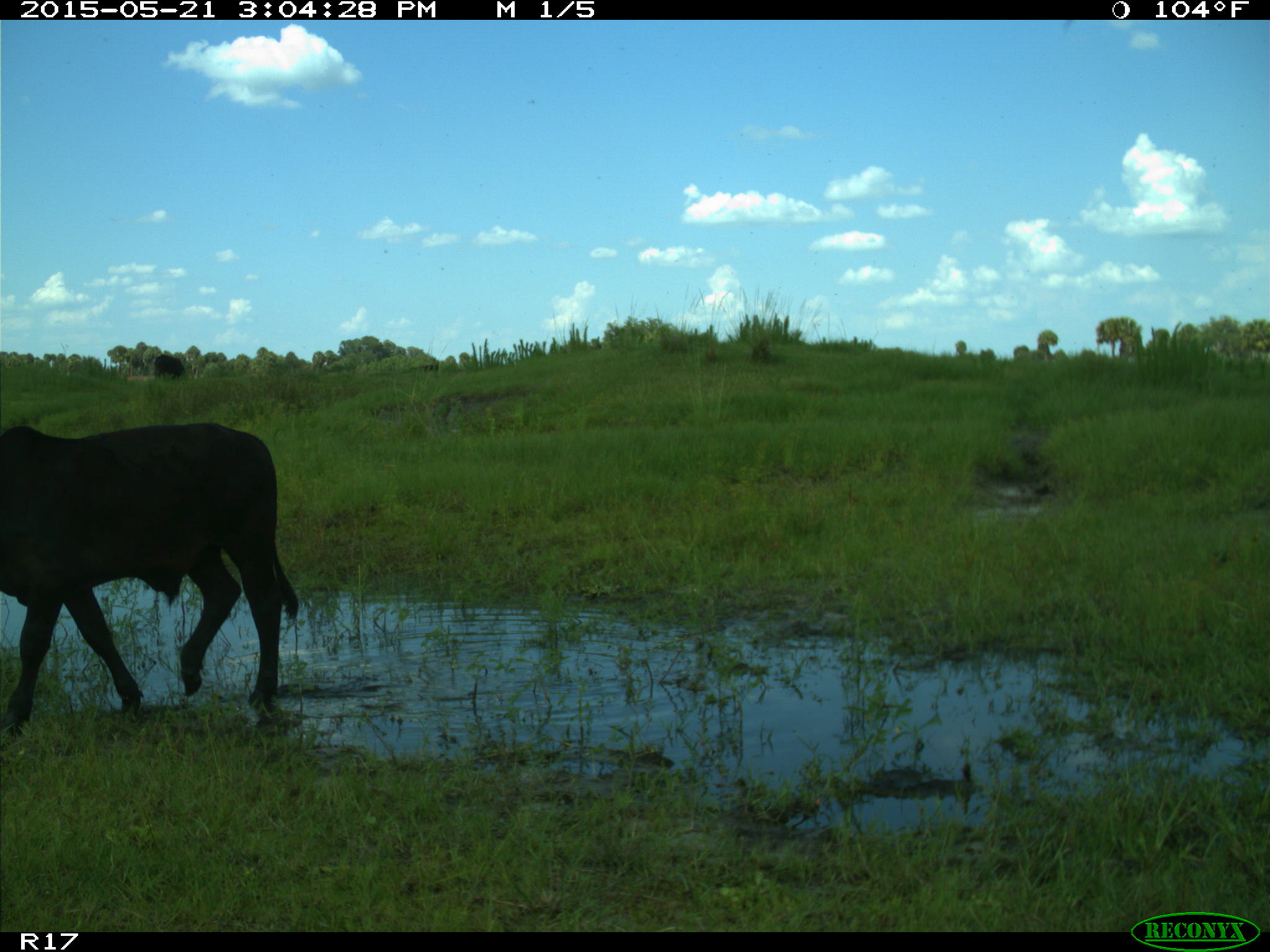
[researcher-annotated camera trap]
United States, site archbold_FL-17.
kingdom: Animalia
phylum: Chordata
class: Mammalia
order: Artiodactyla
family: Bovidae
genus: Bos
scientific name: Bos taurus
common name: domestic cow